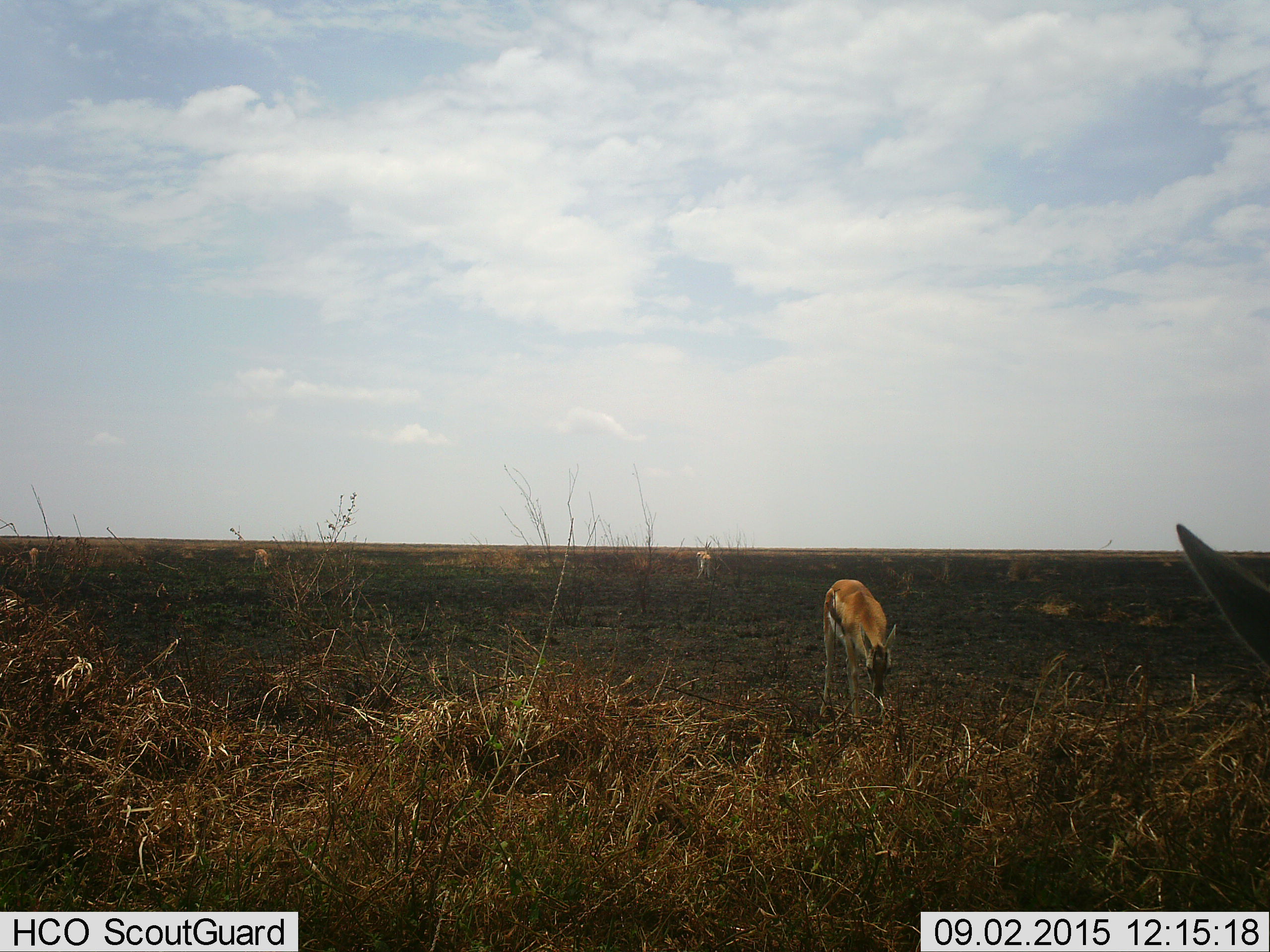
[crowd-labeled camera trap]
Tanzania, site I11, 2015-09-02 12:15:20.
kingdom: Animalia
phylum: Chordata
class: Mammalia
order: Artiodactyla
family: Bovidae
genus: Eudorcas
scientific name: Eudorcas thomsonii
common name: thomson's gazelle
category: gazellethomsons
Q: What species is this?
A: Gazellethomsons (thomson's gazelle) (Eudorcas thomsonii).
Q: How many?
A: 4.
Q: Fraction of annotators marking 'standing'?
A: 67%.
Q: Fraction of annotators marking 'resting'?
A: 0%.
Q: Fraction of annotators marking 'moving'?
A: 0%.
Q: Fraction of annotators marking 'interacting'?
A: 0%.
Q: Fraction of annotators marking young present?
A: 11%.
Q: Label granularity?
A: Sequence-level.